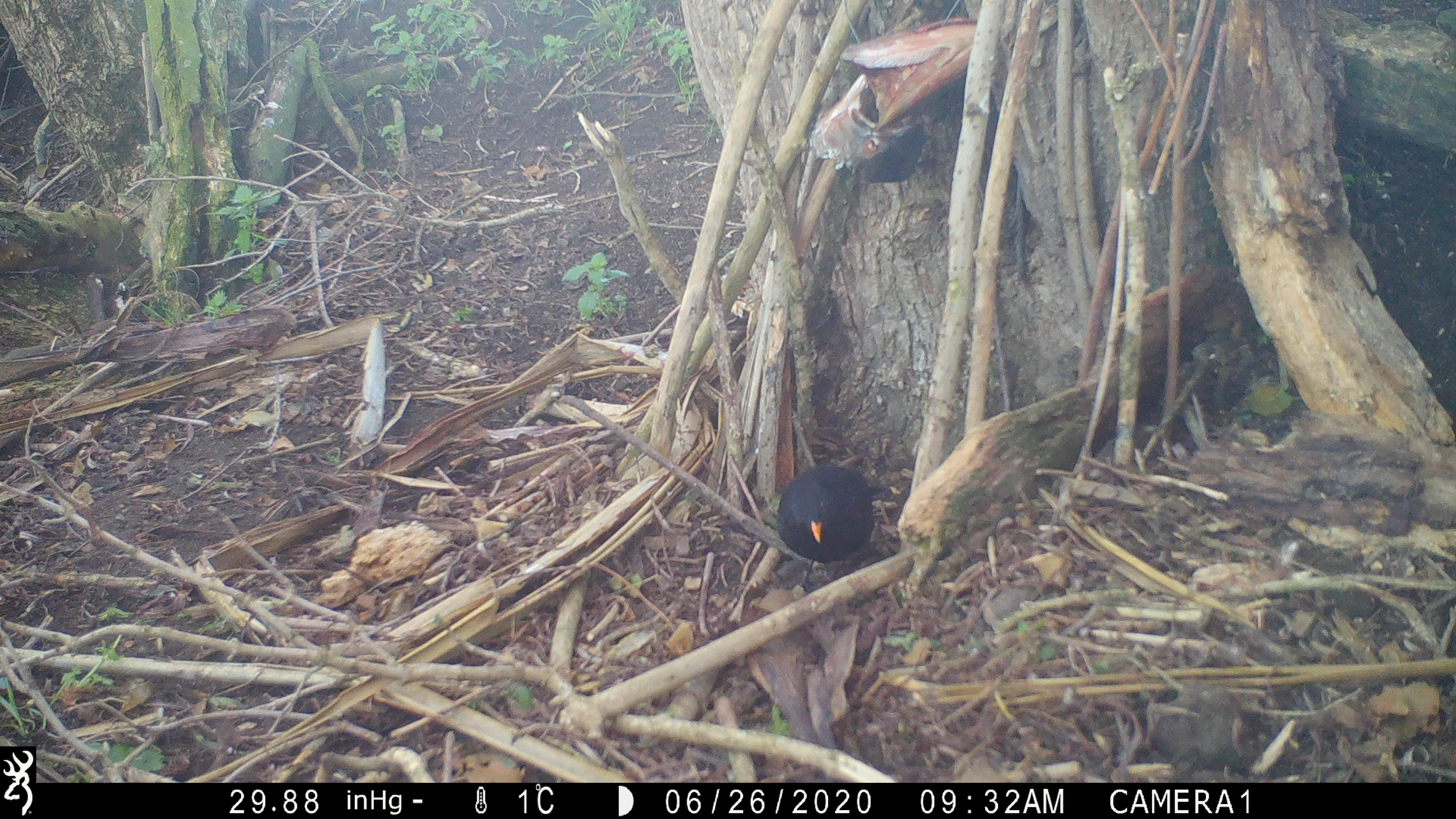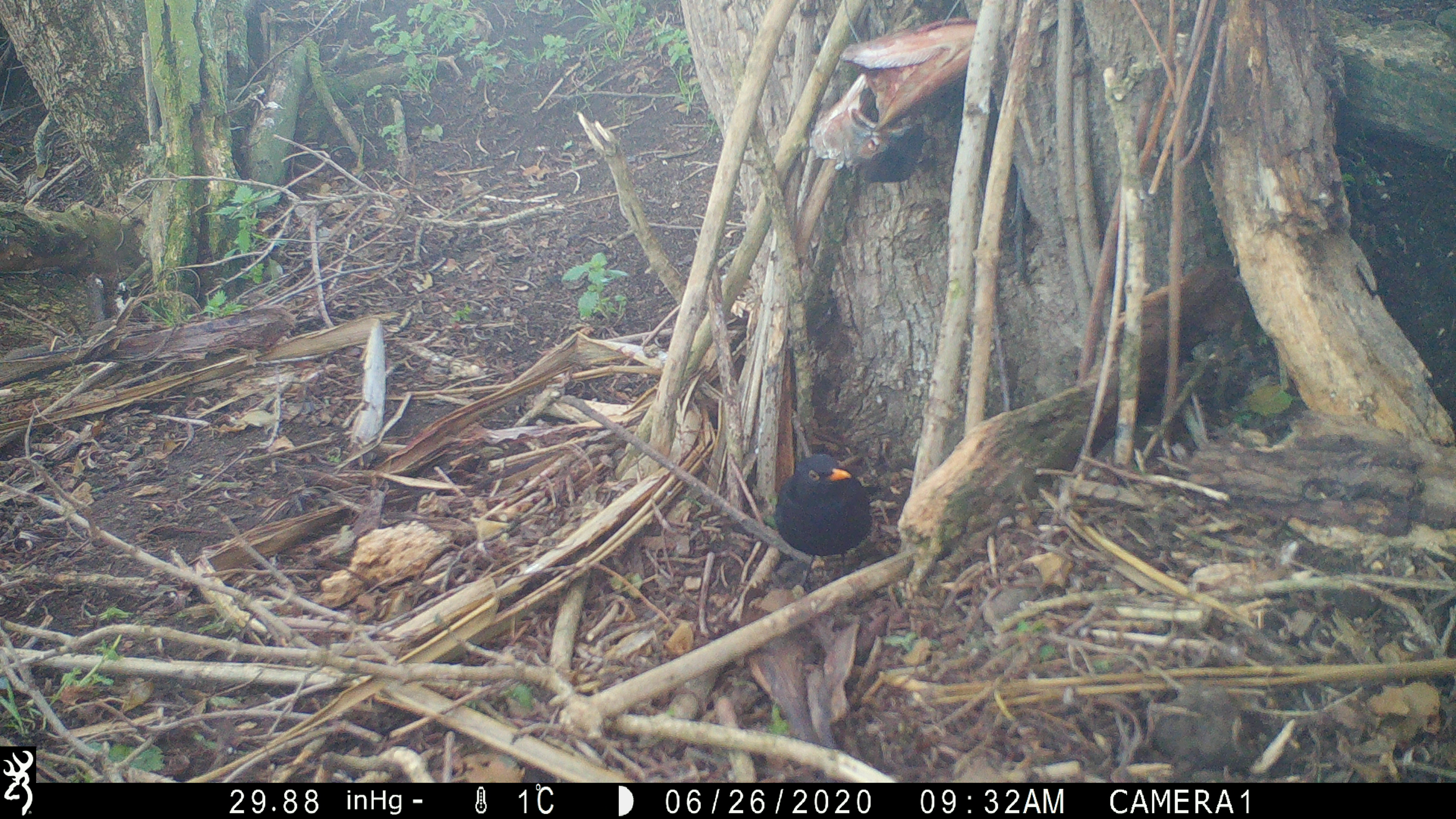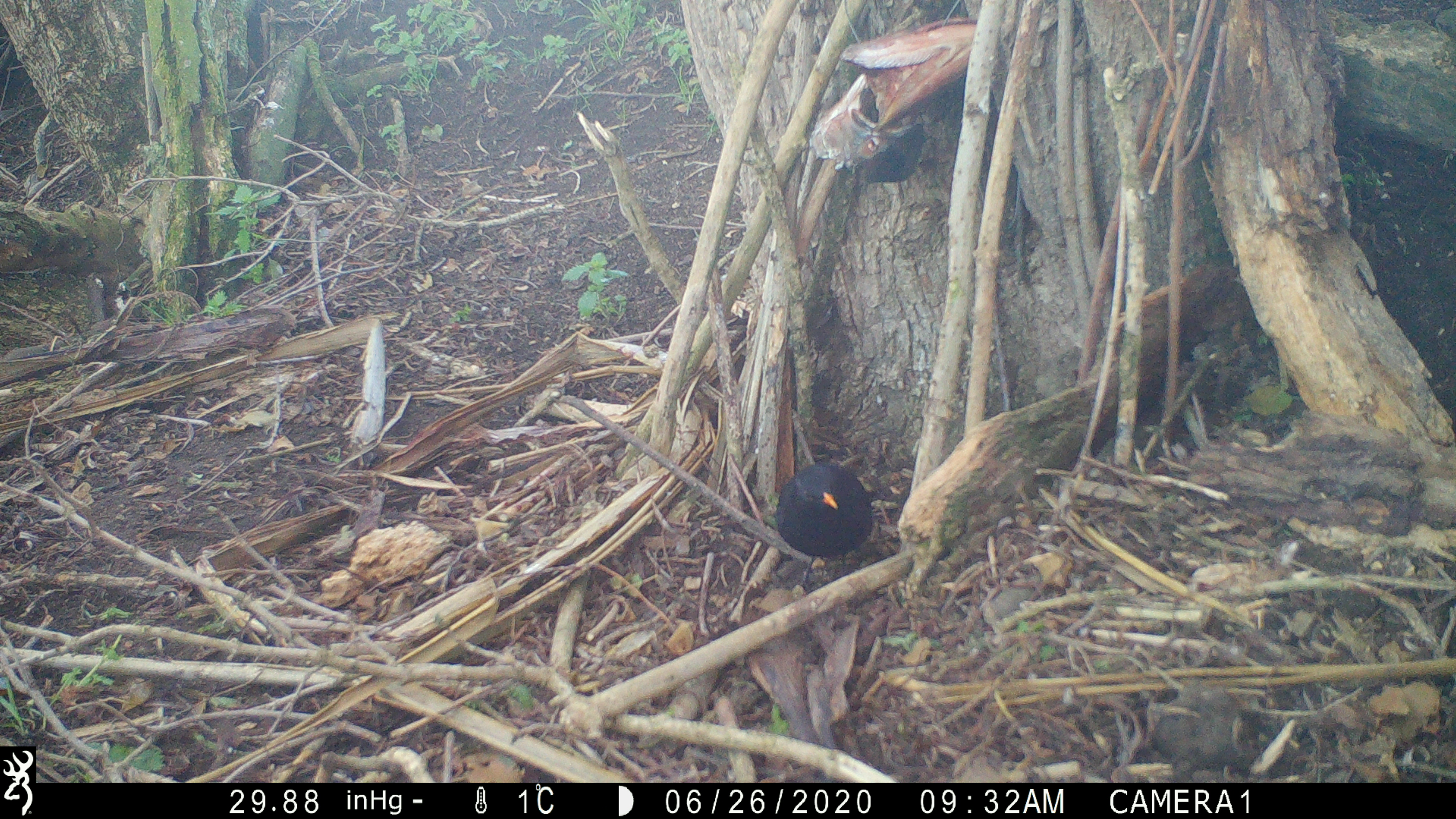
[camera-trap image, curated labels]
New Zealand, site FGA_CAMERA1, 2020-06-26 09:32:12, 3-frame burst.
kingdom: Animalia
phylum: Chordata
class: Aves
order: Passeriformes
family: Turdidae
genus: Turdus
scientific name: Turdus merula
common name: eurasian blackbird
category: blackbird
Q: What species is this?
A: Blackbird (eurasian blackbird) (Turdus merula).